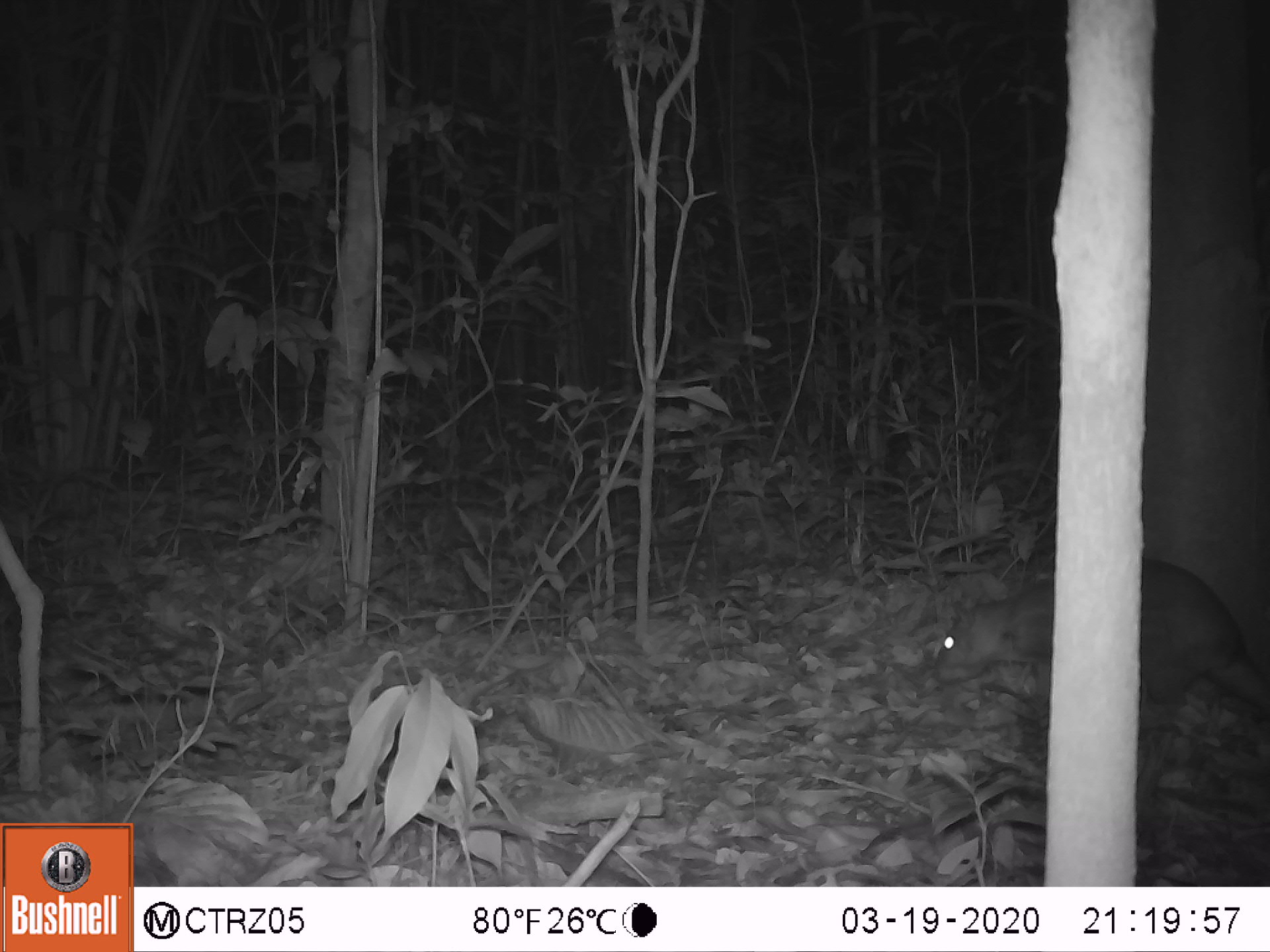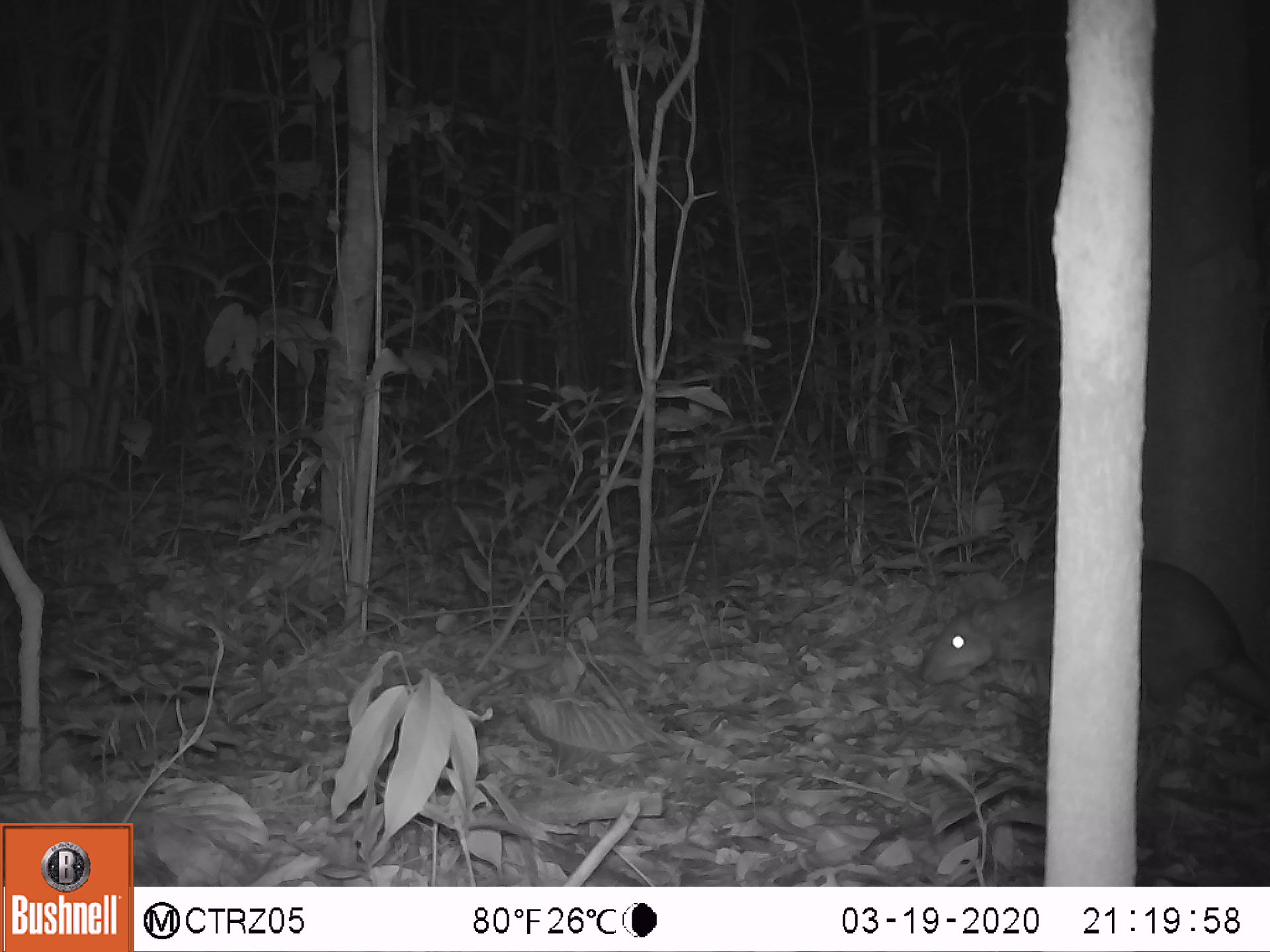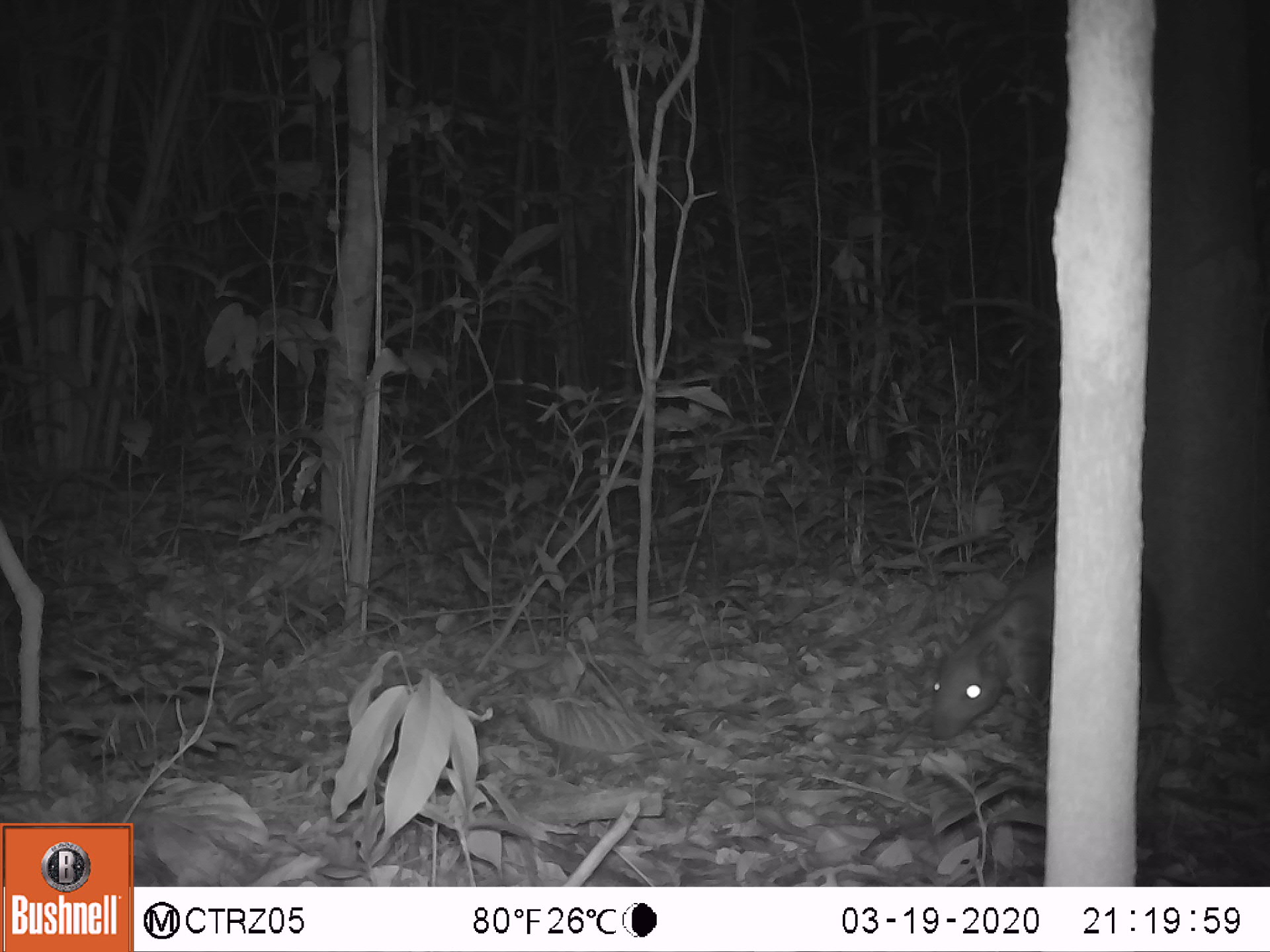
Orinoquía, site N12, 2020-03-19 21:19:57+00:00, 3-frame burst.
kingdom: Animalia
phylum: Chordata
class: Mammalia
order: Rodentia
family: Cuniculidae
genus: Cuniculus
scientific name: Cuniculus paca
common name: spotted paca